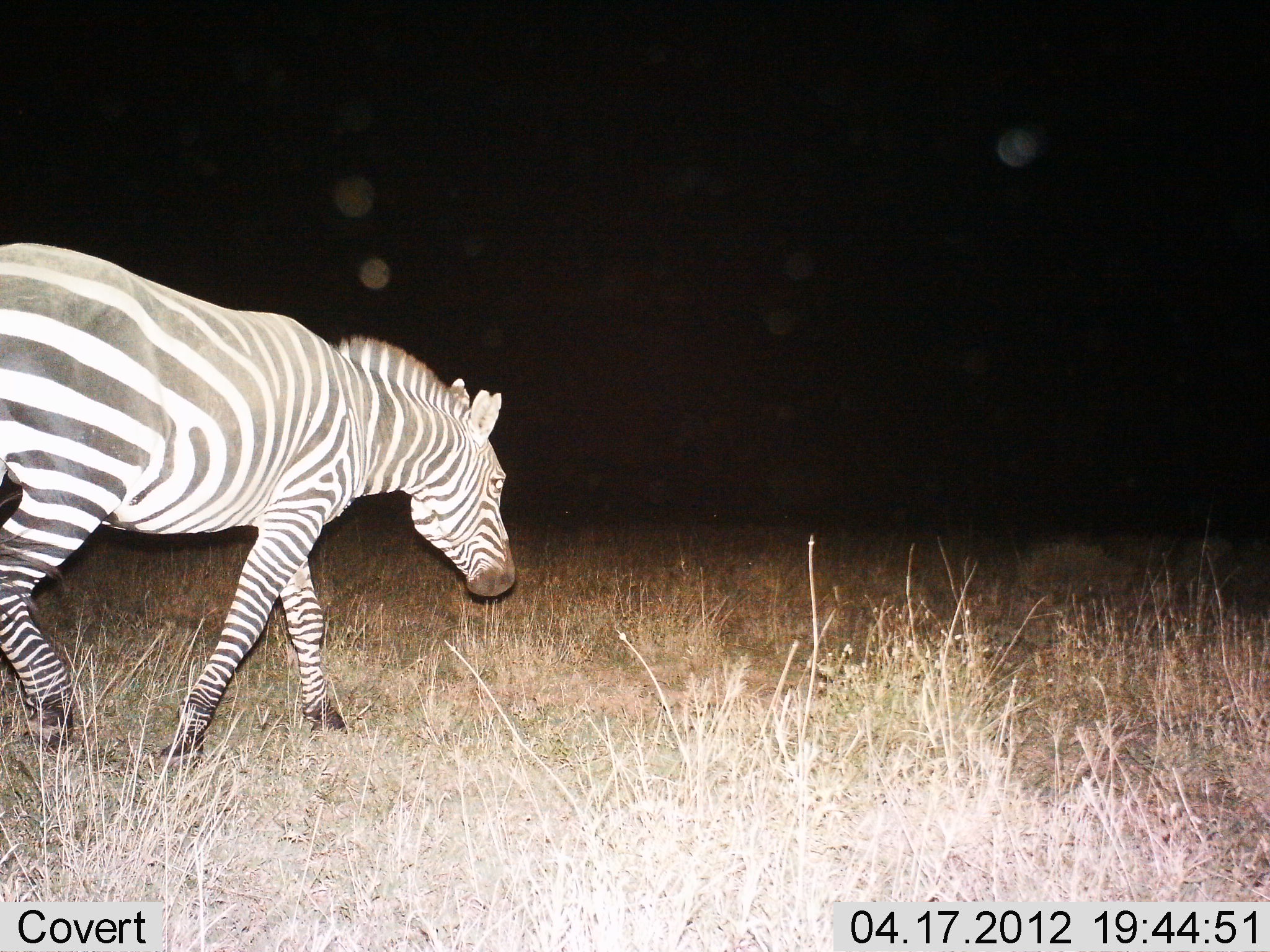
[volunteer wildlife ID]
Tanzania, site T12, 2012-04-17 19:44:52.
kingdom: Animalia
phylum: Chordata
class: Mammalia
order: Perissodactyla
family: Equidae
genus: Equus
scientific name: Equus quagga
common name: plains zebra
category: zebra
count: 1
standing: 33%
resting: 0%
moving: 73%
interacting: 0%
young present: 0%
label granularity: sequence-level